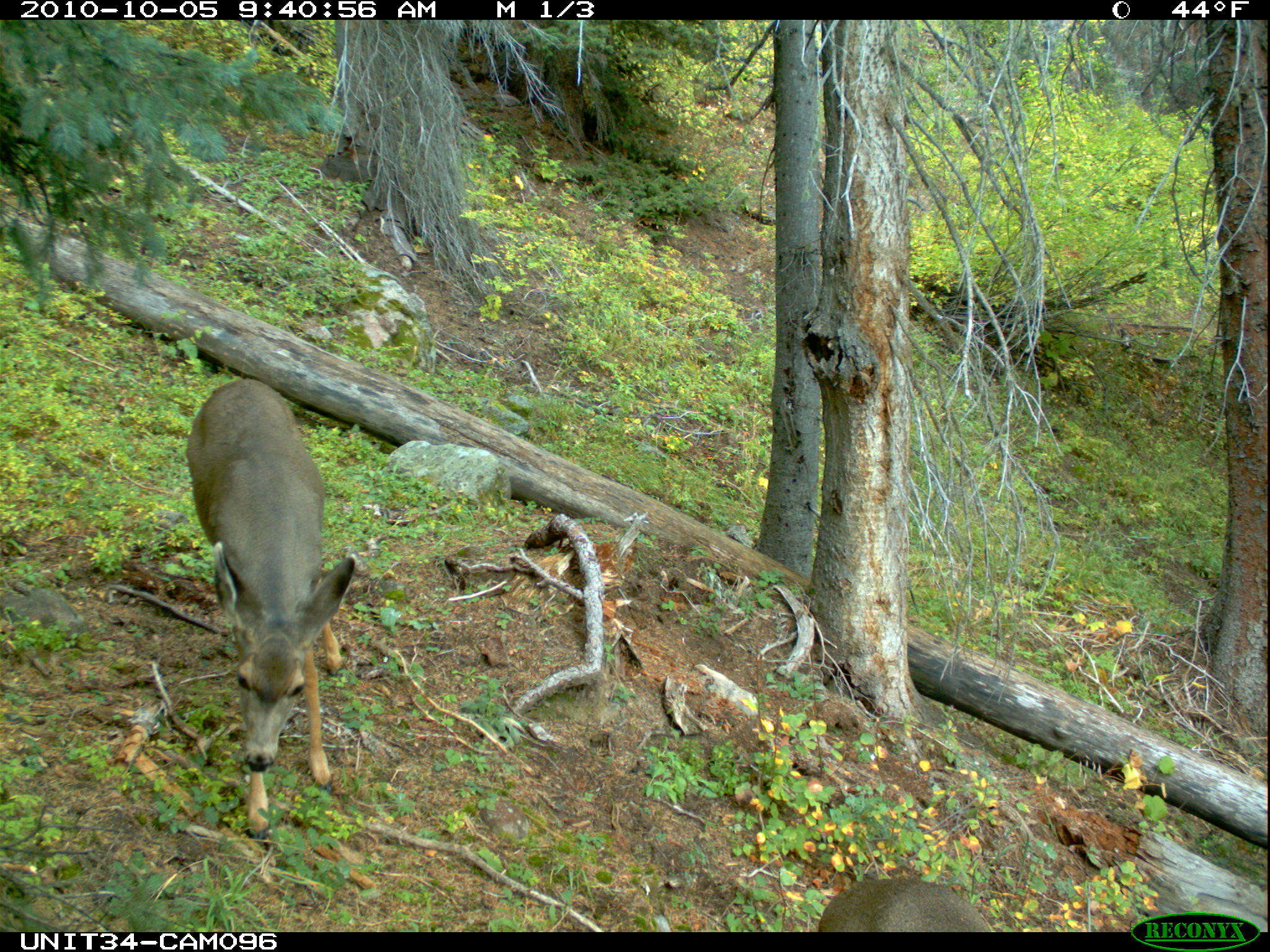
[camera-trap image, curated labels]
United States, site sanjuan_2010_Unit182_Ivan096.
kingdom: Animalia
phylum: Chordata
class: Mammalia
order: Artiodactyla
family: Cervidae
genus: Odocoileus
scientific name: Odocoileus hemionus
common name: mule deer